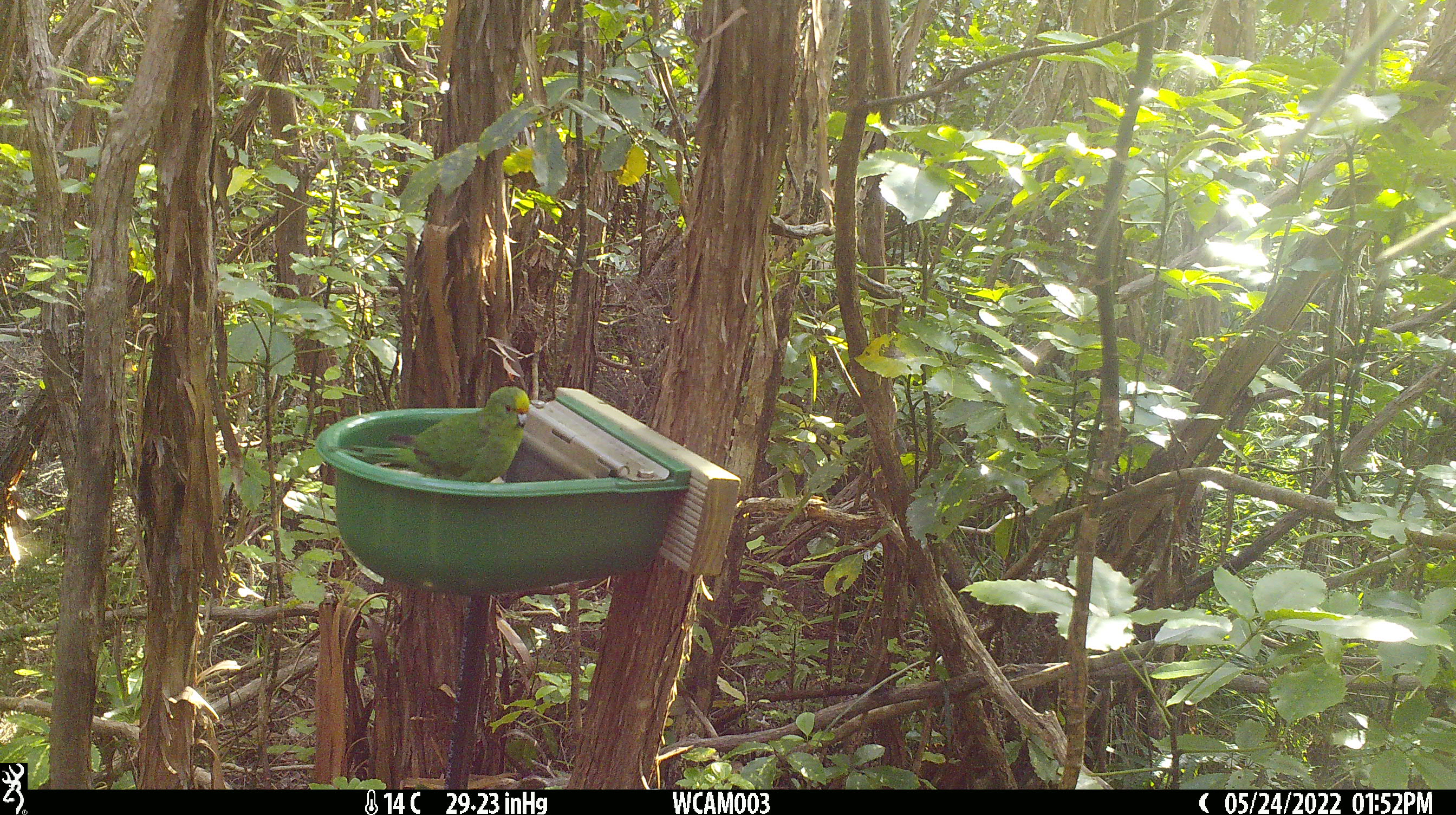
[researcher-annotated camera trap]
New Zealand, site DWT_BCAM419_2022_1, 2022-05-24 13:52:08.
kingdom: Animalia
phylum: Chordata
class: Aves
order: Psittaciformes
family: Psittaculidae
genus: Cyanoramphus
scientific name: Cyanoramphus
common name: parakeet